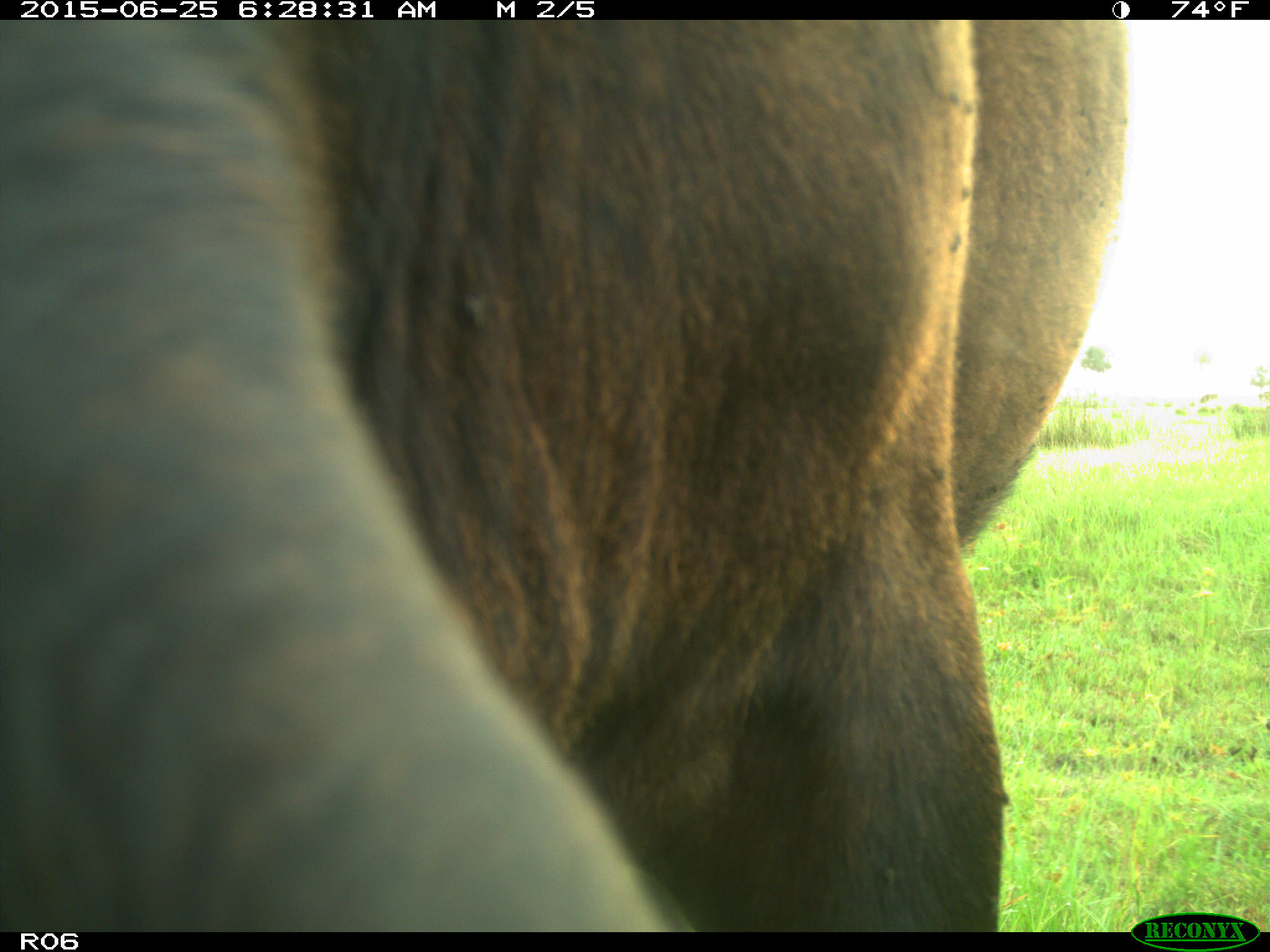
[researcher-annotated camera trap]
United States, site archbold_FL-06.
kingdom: Animalia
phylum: Chordata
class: Mammalia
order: Artiodactyla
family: Bovidae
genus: Bos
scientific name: Bos taurus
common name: domestic cow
Bos taurus (domestic cow).